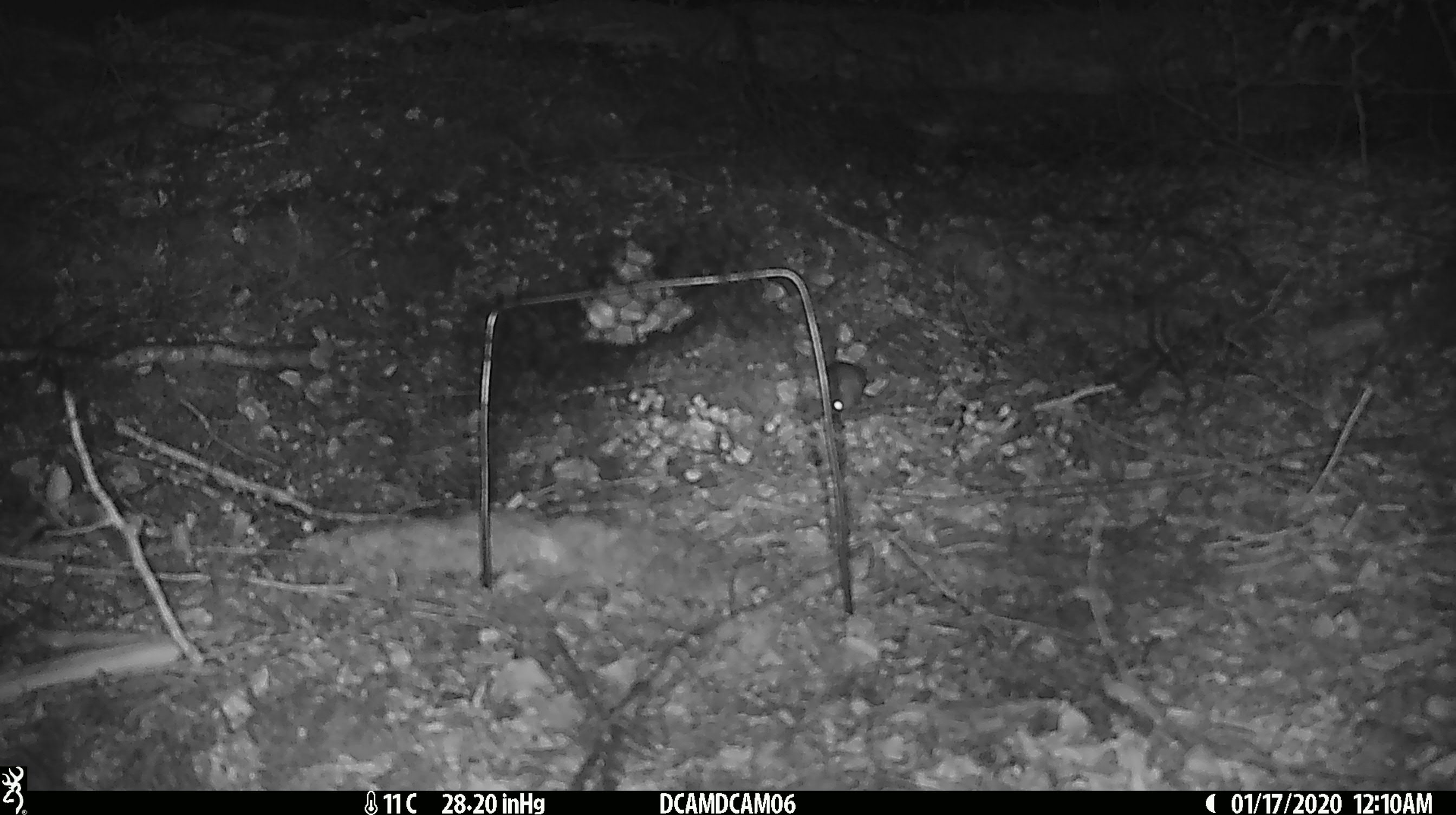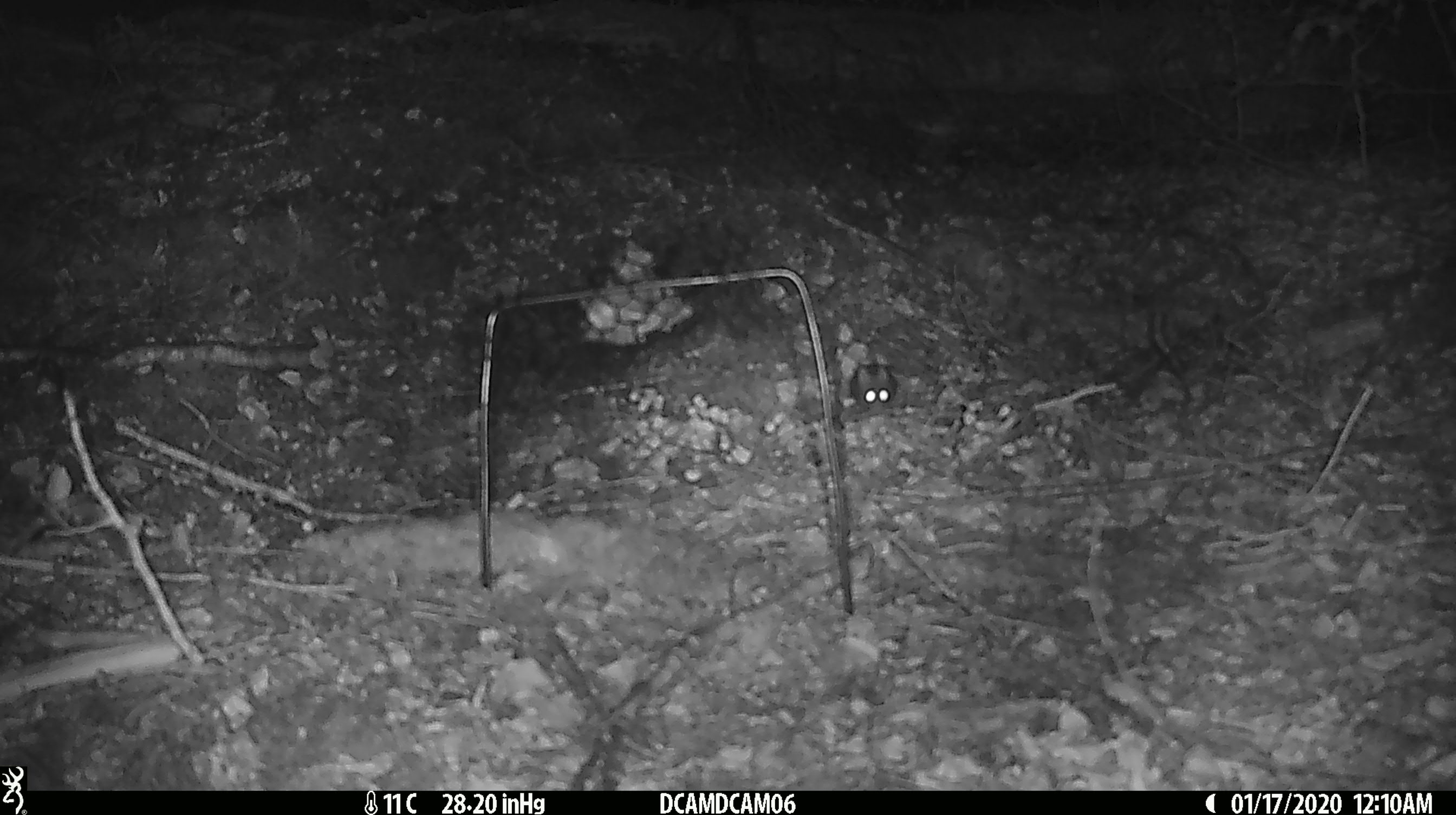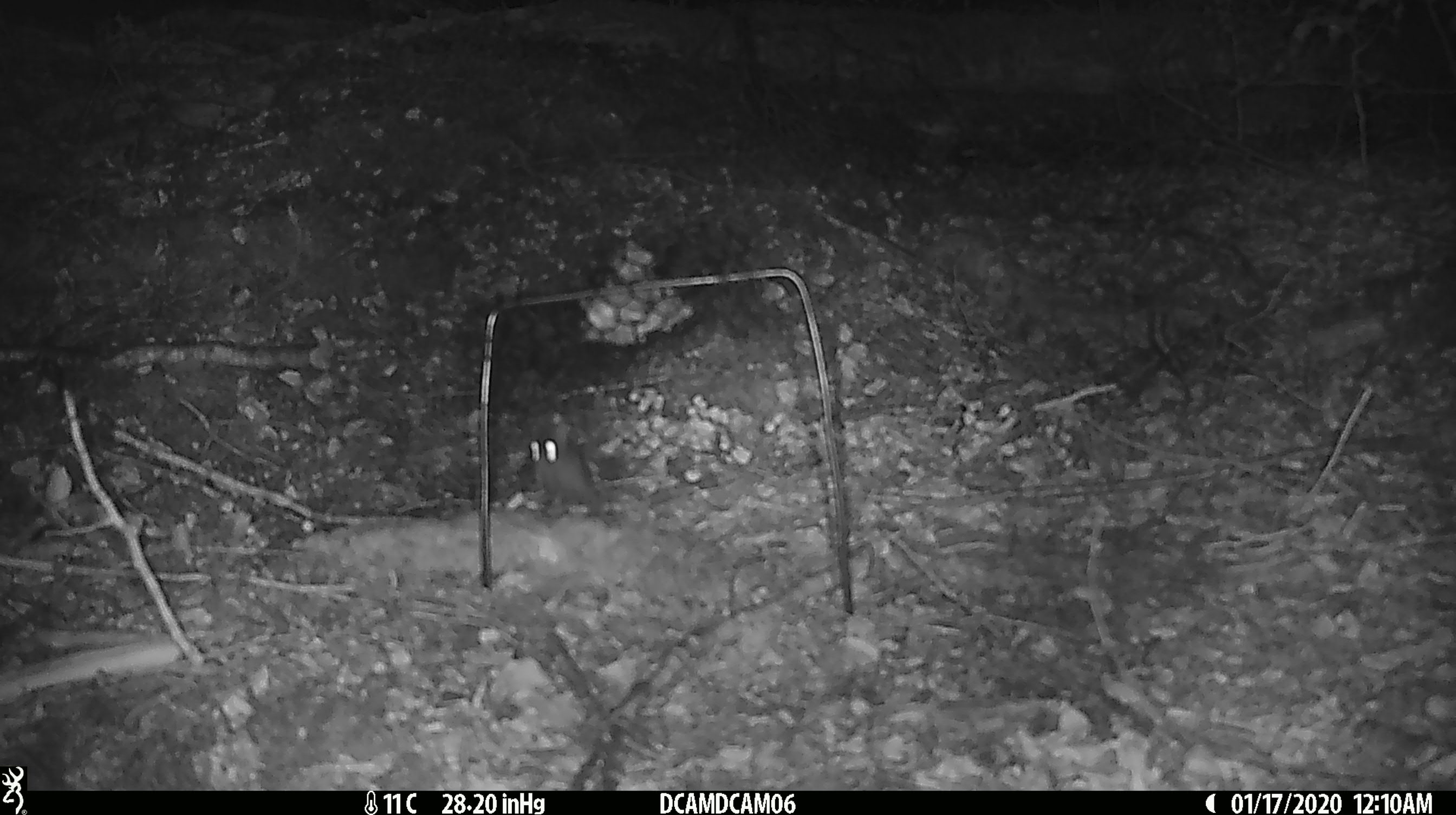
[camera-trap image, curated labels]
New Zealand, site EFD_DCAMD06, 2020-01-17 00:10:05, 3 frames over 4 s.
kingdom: Animalia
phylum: Chordata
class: Mammalia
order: Rodentia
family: Muridae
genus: Mus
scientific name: Mus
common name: mouse